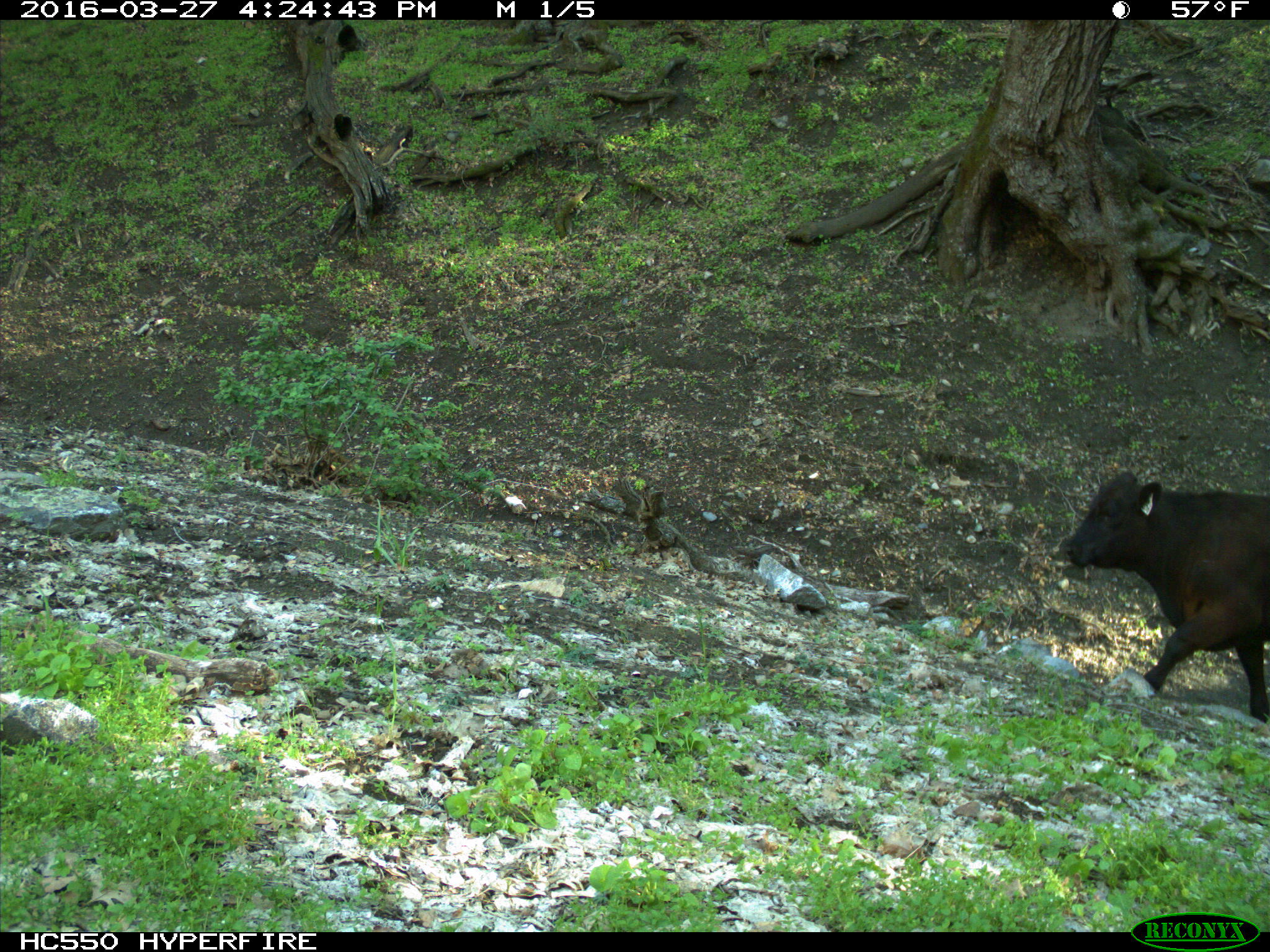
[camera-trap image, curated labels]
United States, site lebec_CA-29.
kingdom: Animalia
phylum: Chordata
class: Mammalia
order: Artiodactyla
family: Bovidae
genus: Bos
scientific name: Bos taurus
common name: domestic cow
Bos taurus (domestic cow).